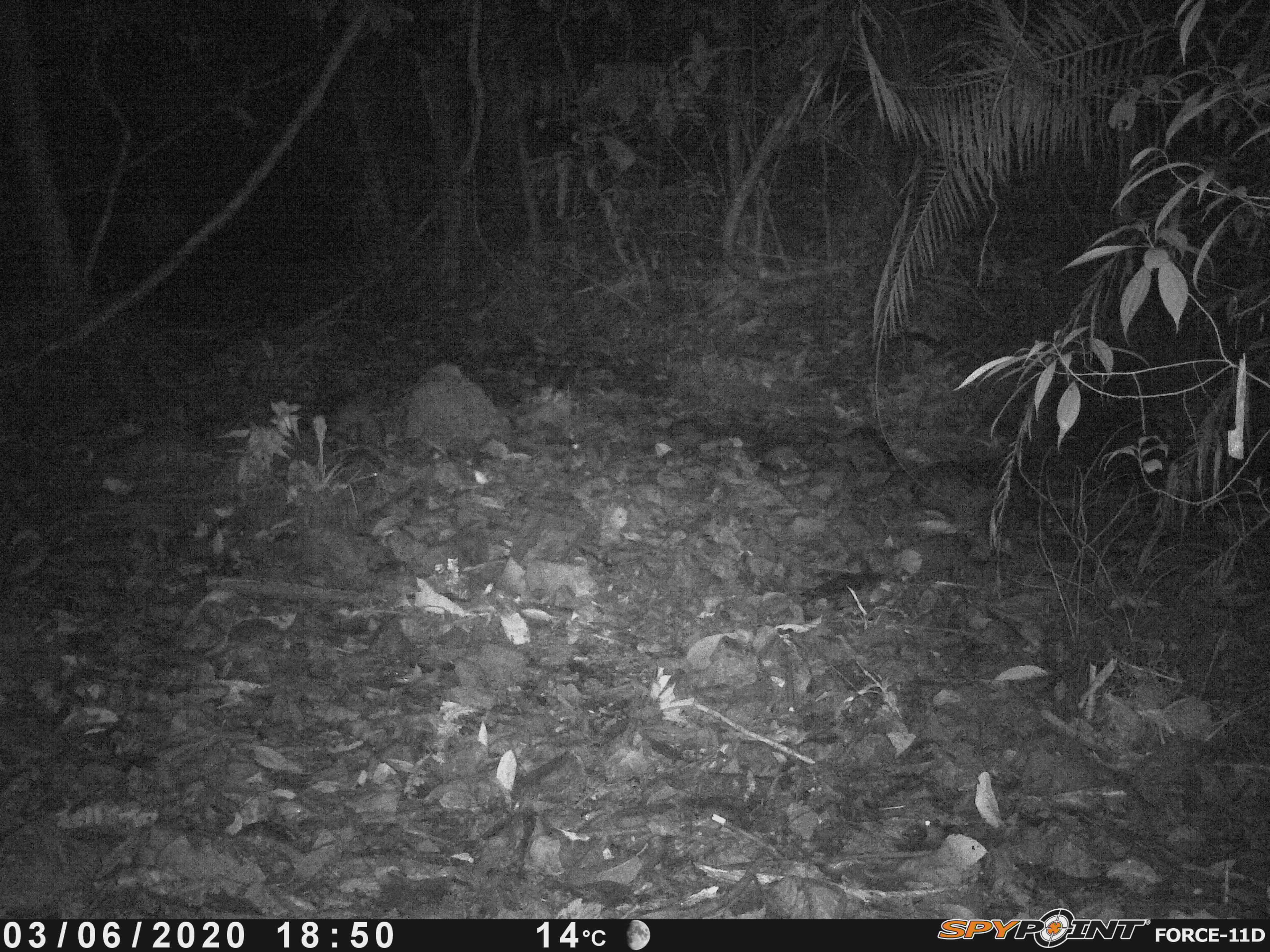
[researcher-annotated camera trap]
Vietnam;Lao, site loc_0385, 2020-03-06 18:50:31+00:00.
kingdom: Animalia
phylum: Chordata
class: Mammalia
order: Carnivora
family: Viverridae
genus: Paradoxurus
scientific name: Paradoxurus hermaphroditus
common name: common palm civet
Common palm civet (Paradoxurus hermaphroditus). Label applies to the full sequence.